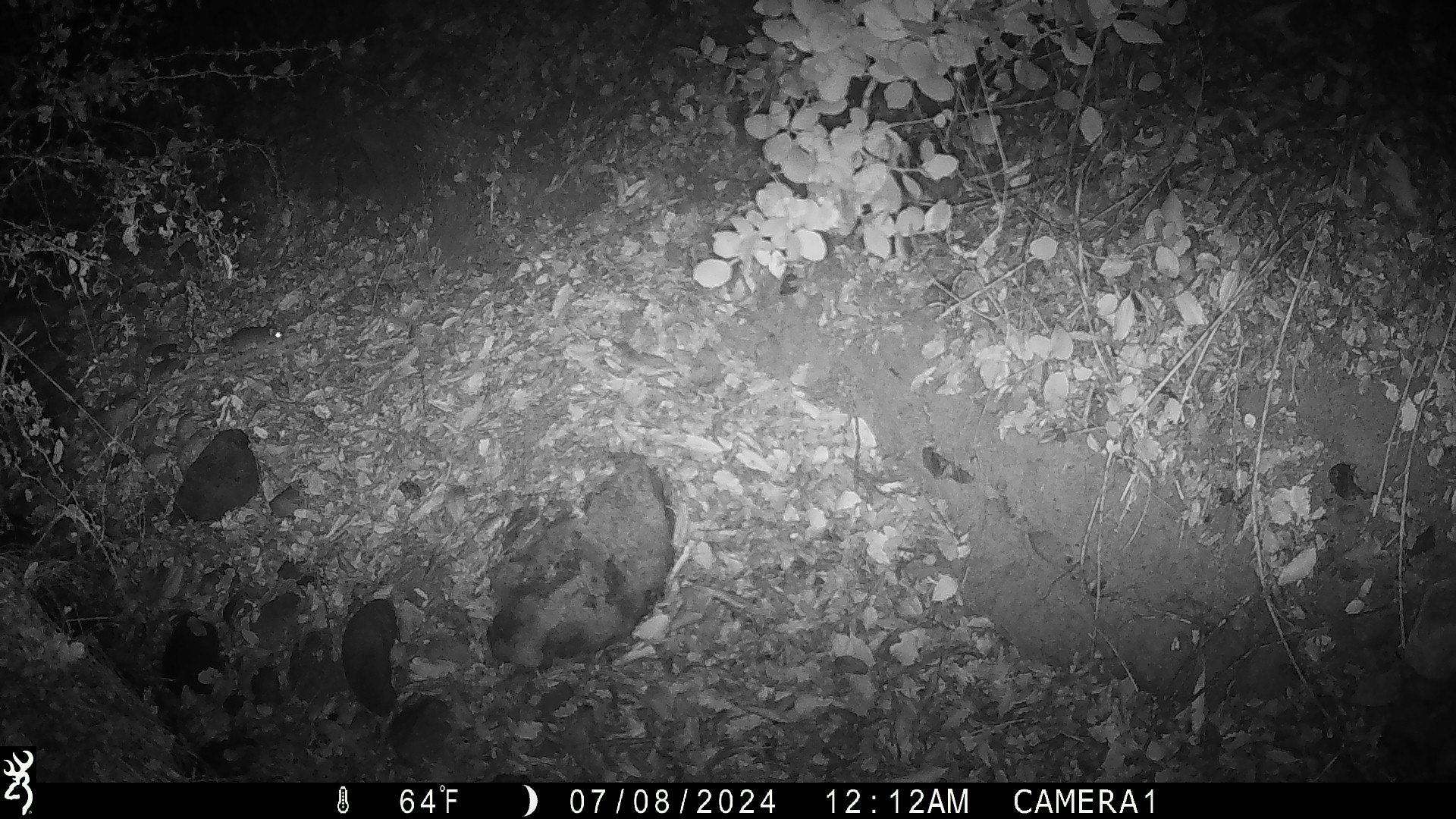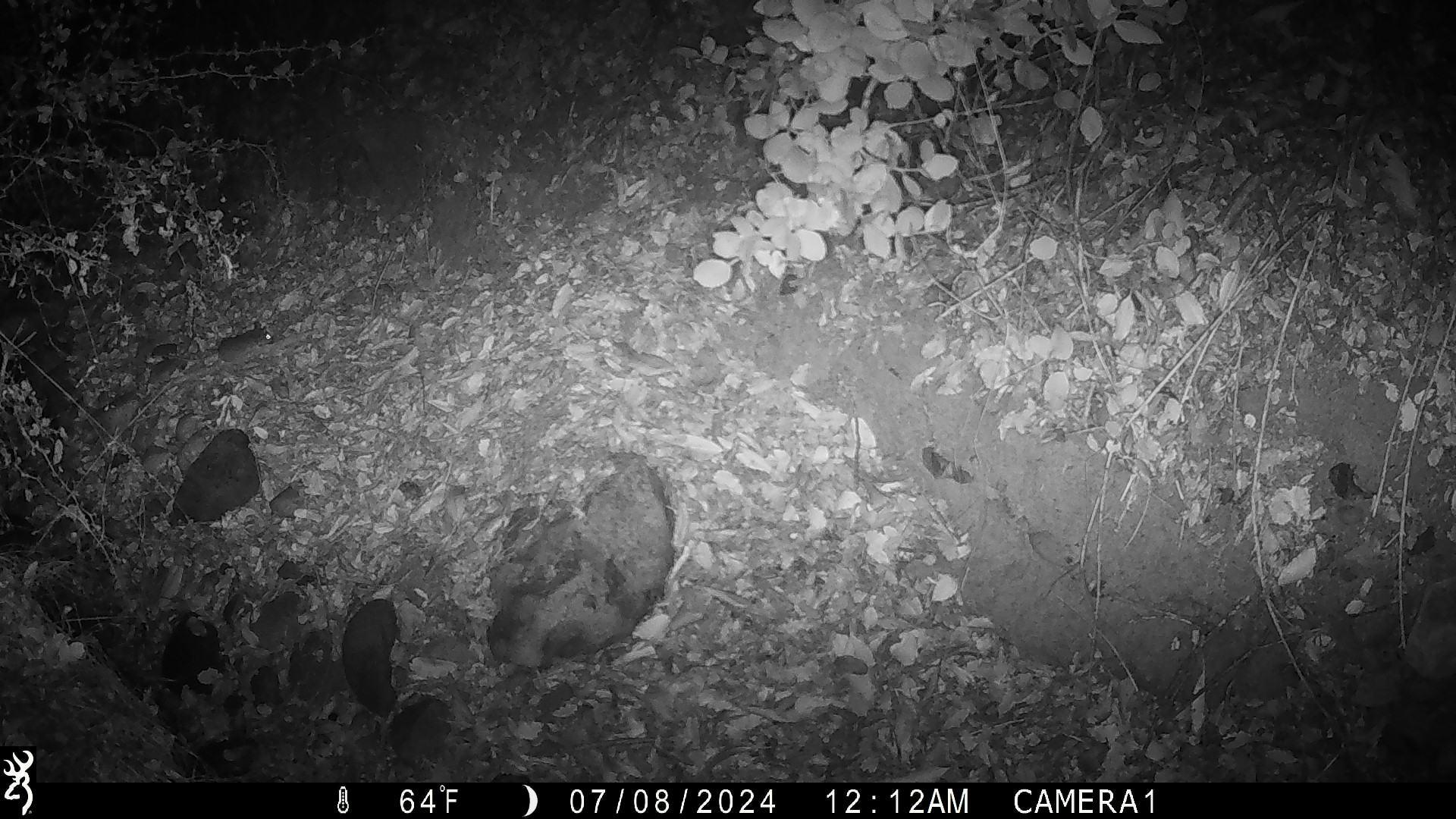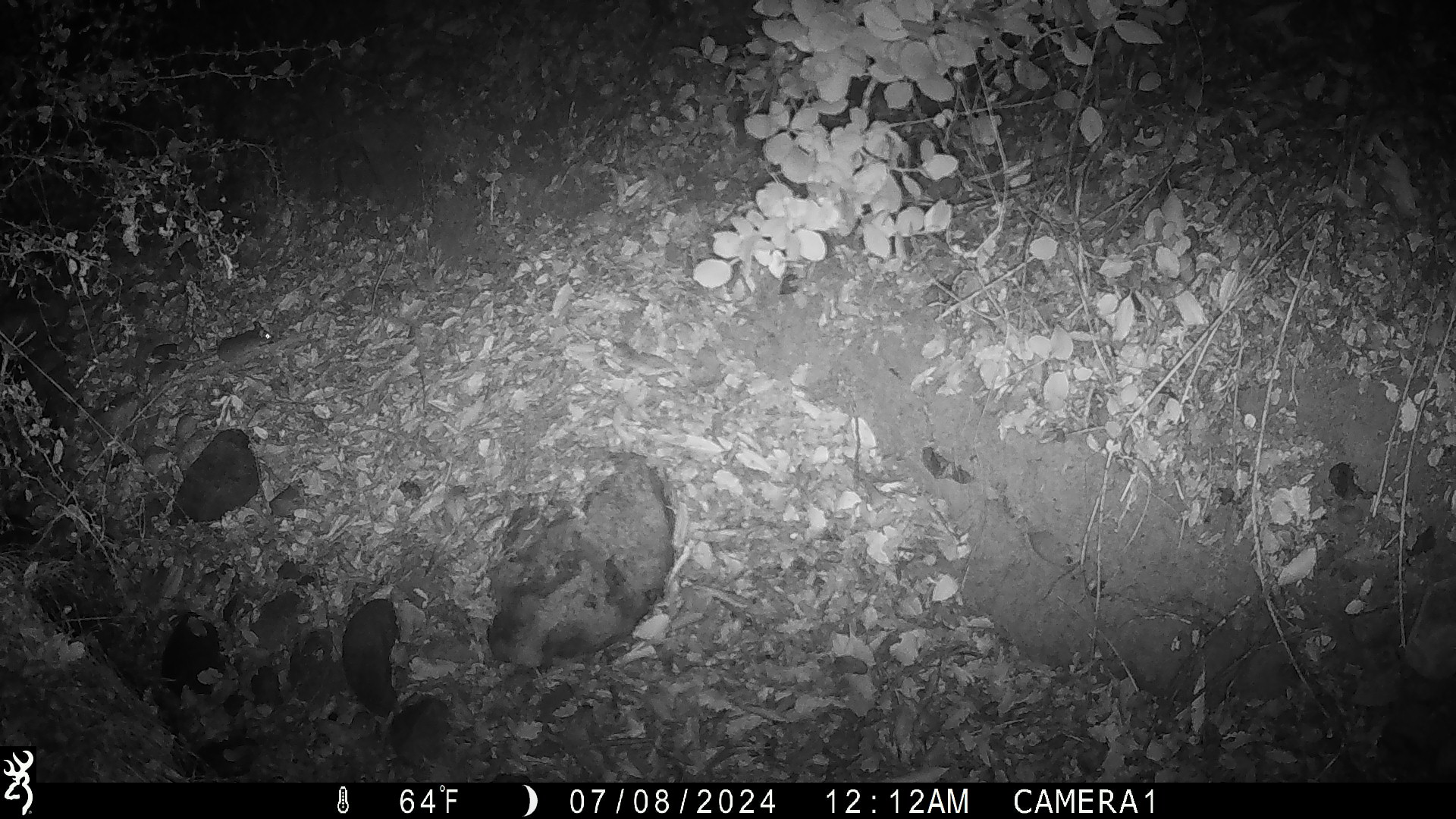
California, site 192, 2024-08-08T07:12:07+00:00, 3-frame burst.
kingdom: Animalia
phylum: Chordata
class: Mammalia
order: Rodentia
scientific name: Rodentia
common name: mouse or rat